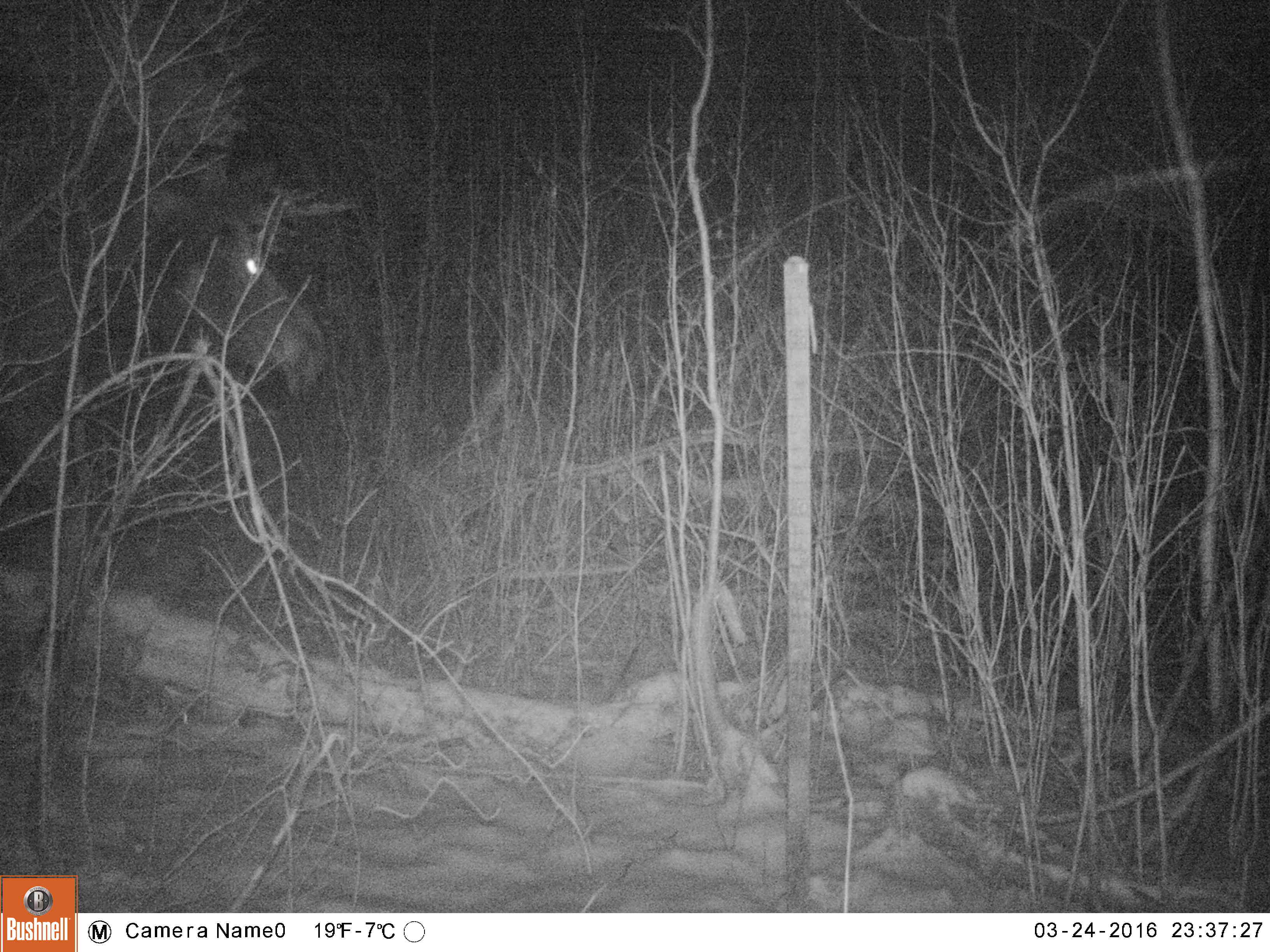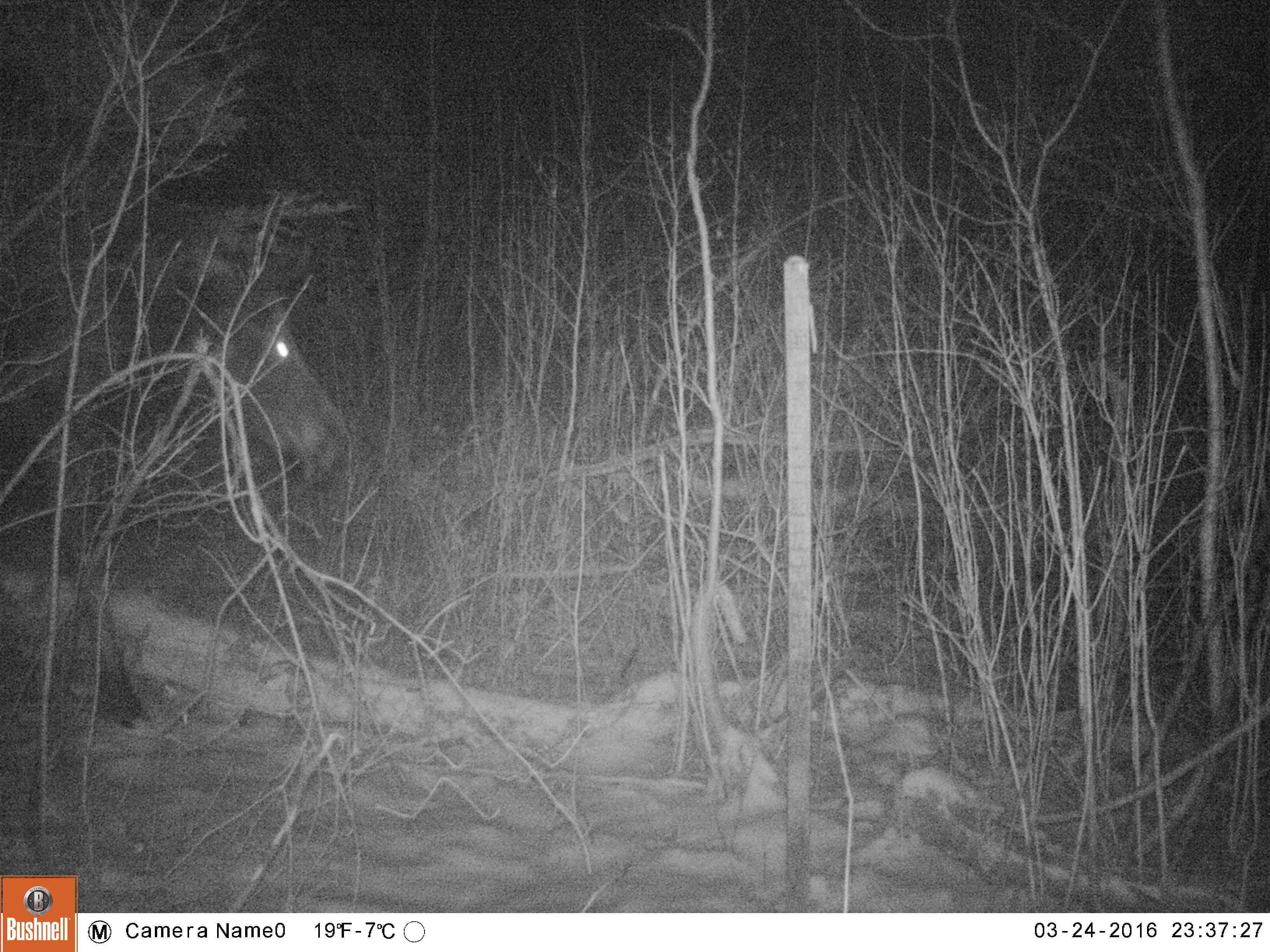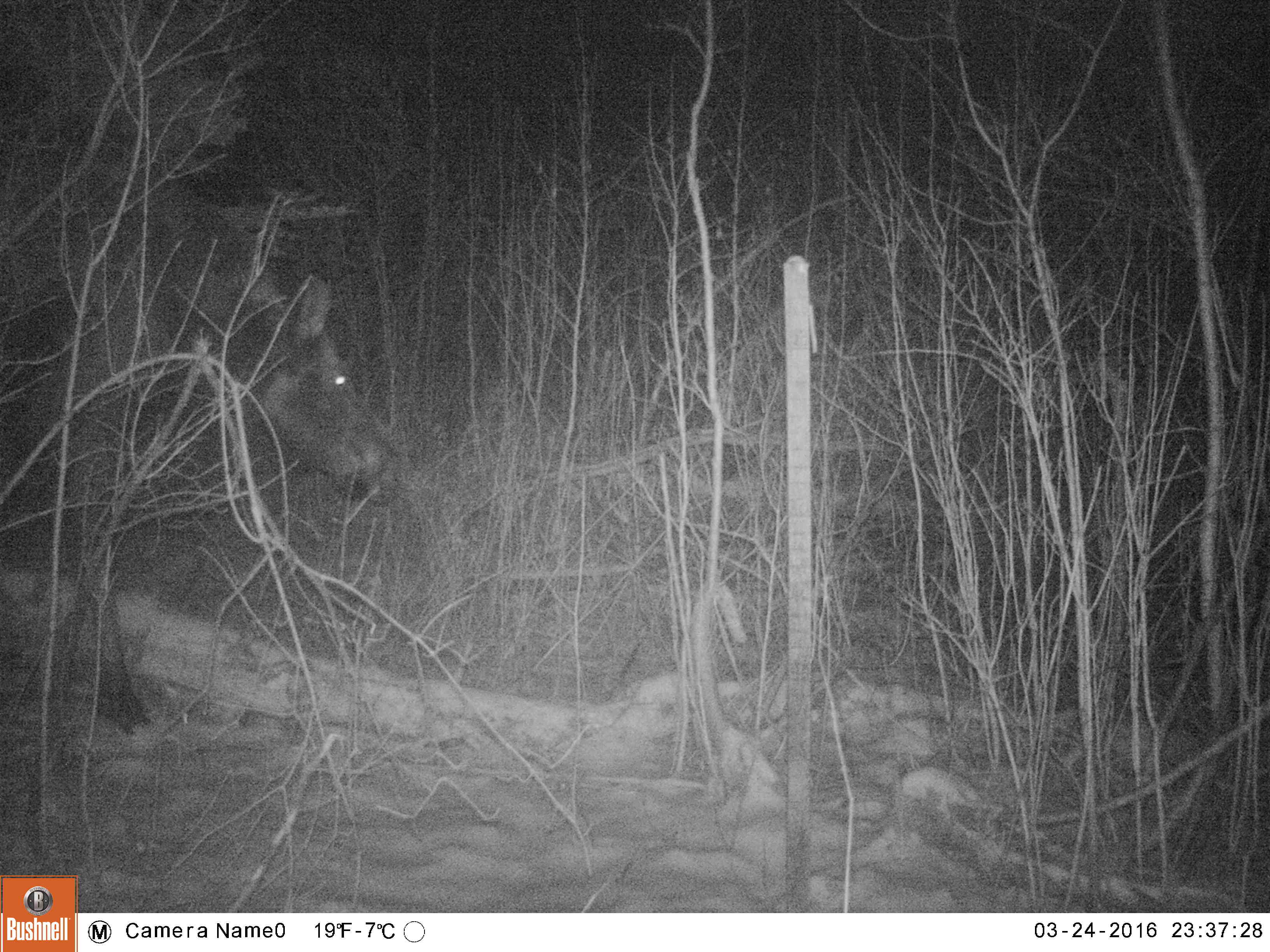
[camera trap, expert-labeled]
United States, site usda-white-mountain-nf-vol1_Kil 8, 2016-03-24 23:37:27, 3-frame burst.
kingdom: Animalia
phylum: Chordata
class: Mammalia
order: Artiodactyla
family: Cervidae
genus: Alces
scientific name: Alces alces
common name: moose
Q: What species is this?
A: Moose (Alces alces).